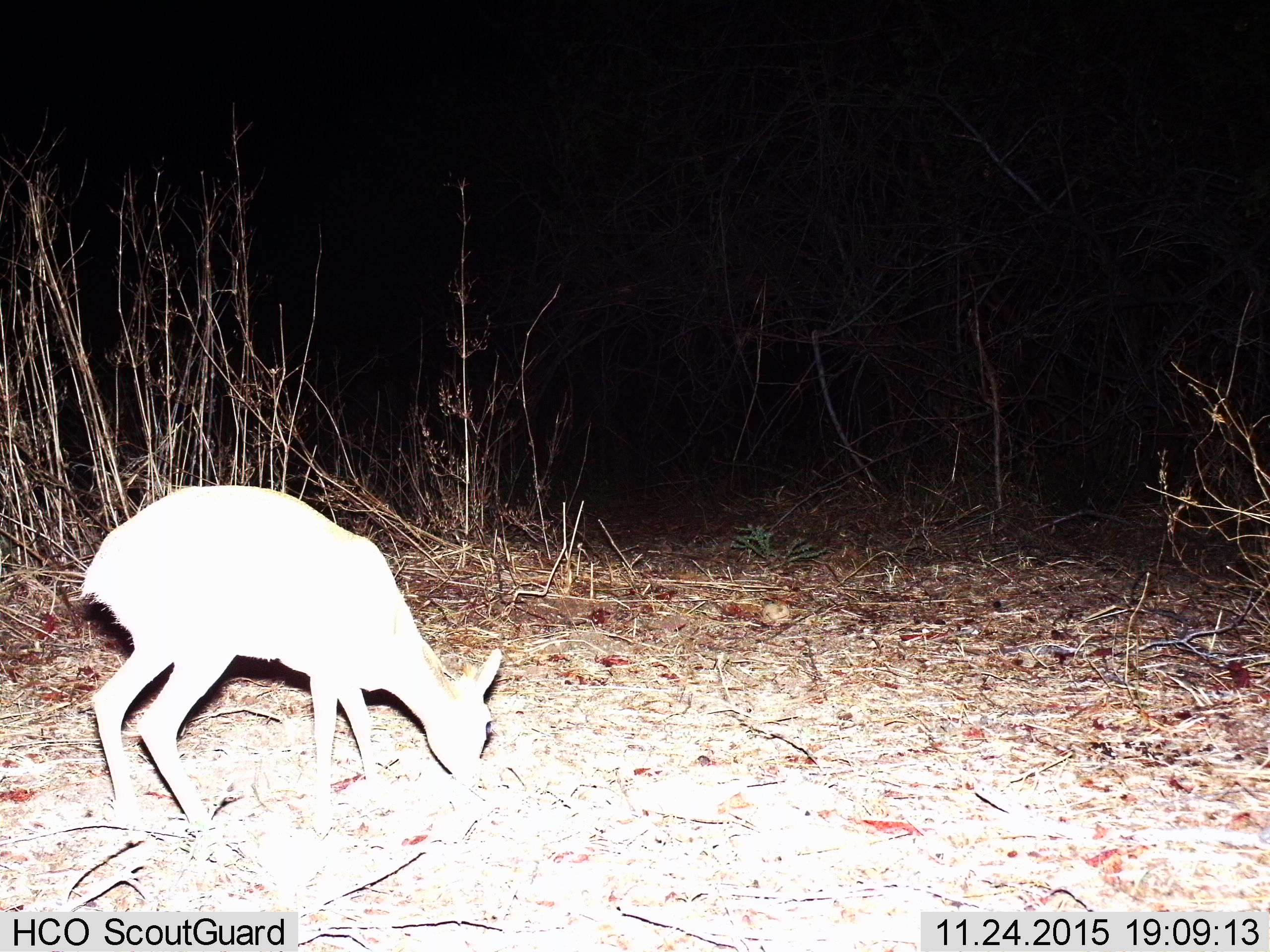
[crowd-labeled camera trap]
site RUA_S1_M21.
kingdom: Animalia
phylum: Chordata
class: Mammalia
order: Artiodactyla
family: Bovidae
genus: Madoqua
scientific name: Madoqua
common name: dik-dik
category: dikdik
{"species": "dikdik (dik-dik) (Madoqua)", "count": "1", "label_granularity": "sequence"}